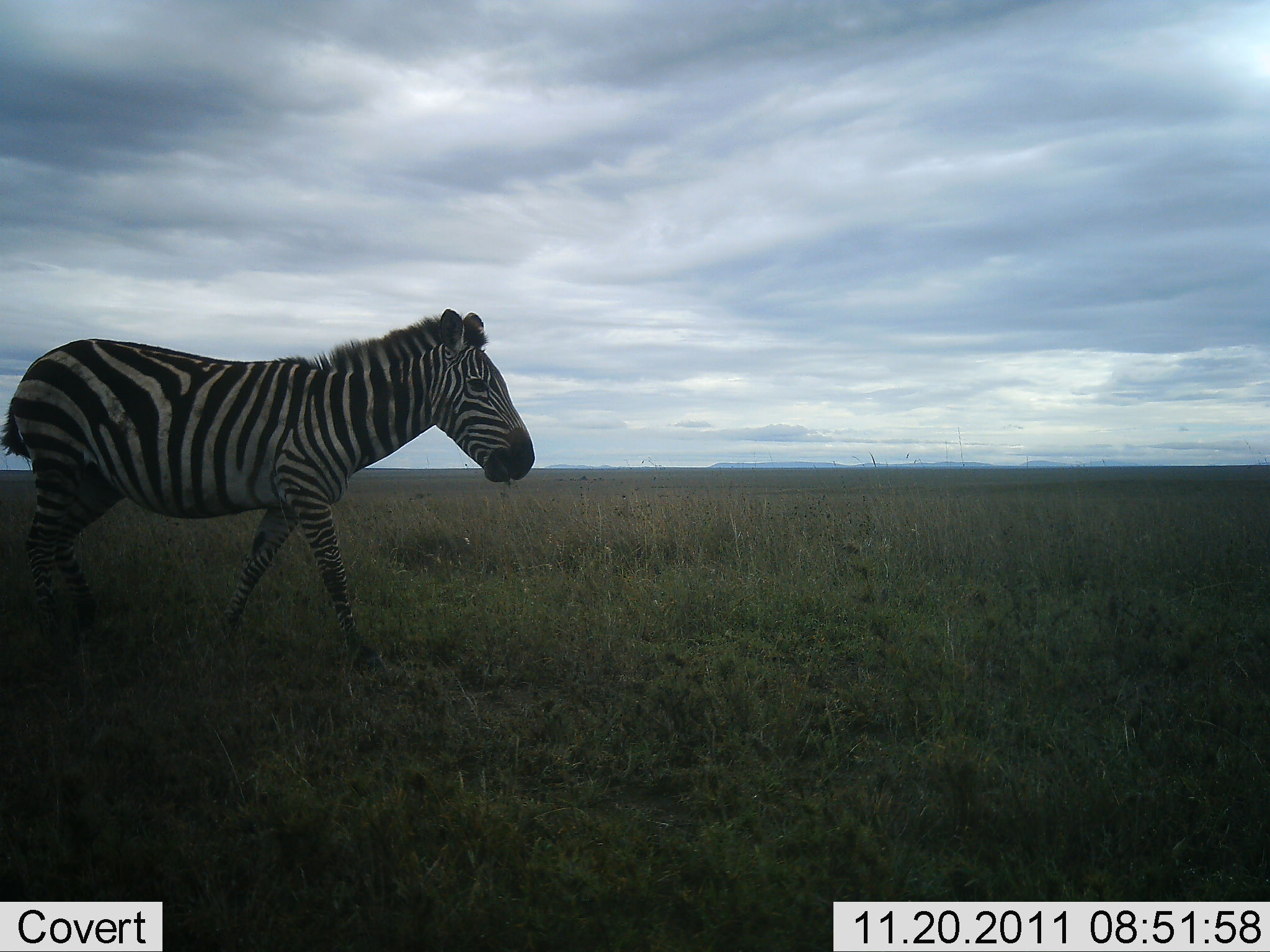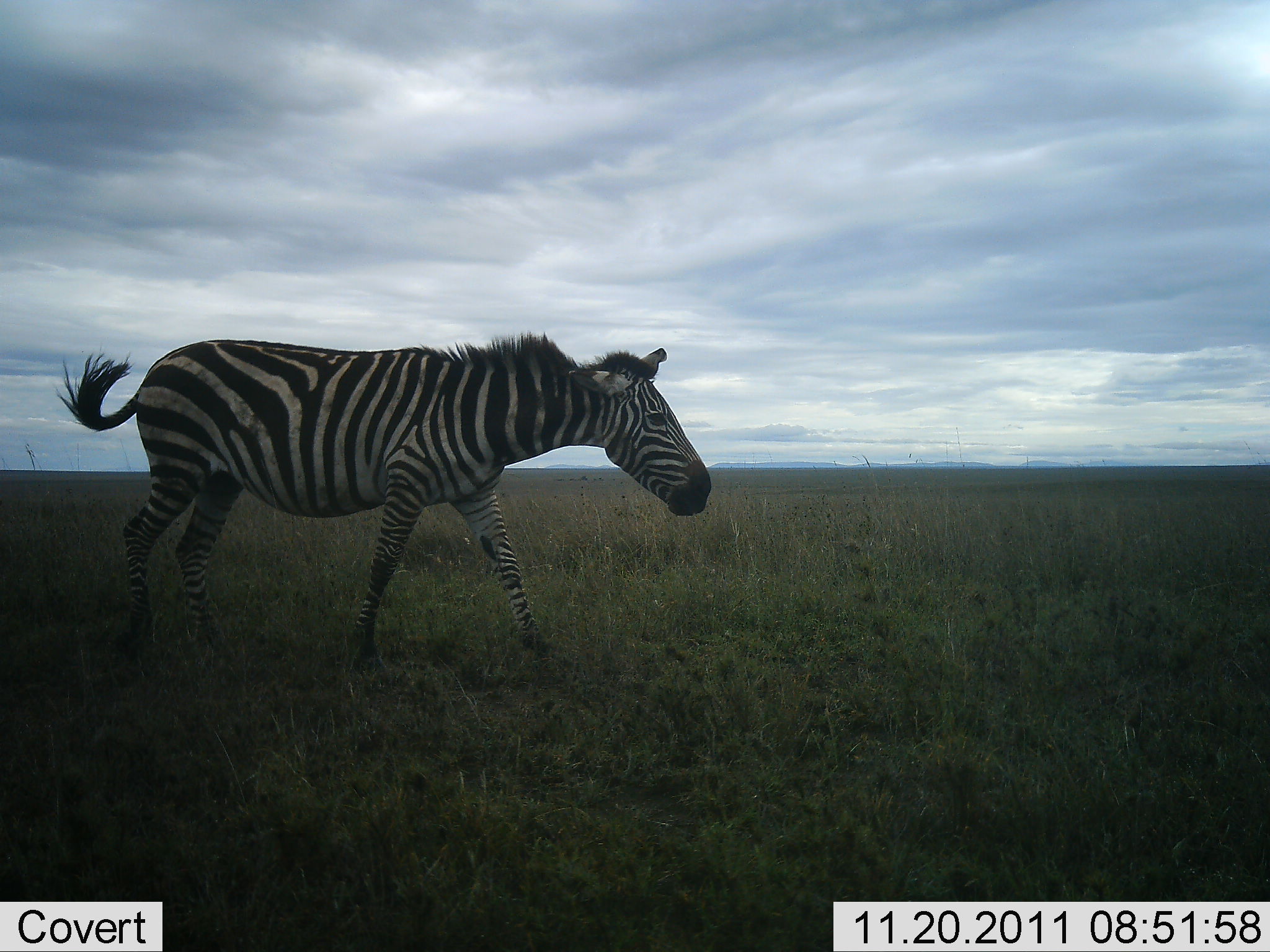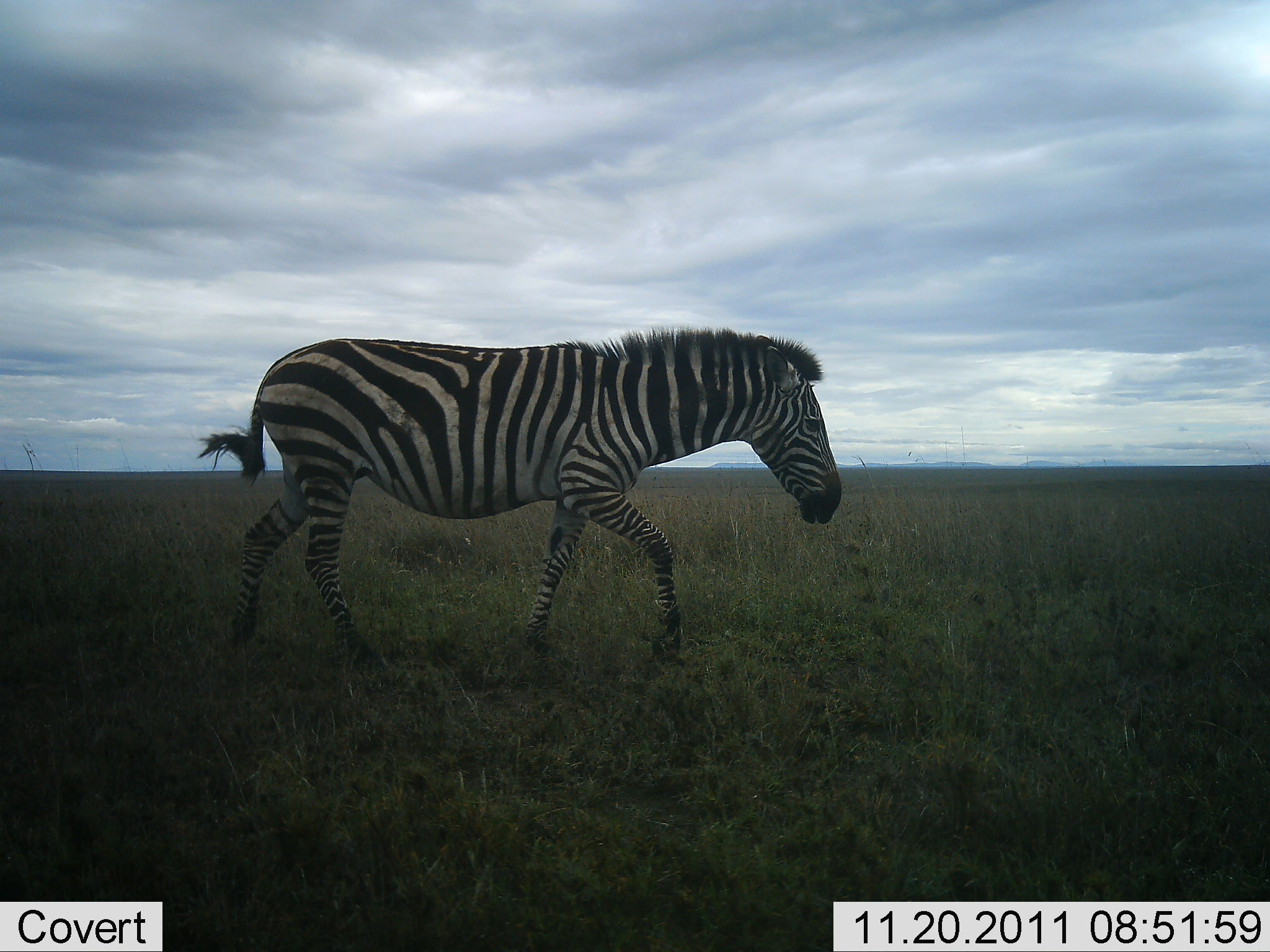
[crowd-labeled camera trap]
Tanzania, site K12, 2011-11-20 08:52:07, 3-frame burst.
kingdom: Animalia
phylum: Chordata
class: Mammalia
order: Perissodactyla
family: Equidae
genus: Equus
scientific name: Equus quagga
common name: plains zebra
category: zebra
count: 1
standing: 0%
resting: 0%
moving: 100%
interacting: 0%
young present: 0%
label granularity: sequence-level